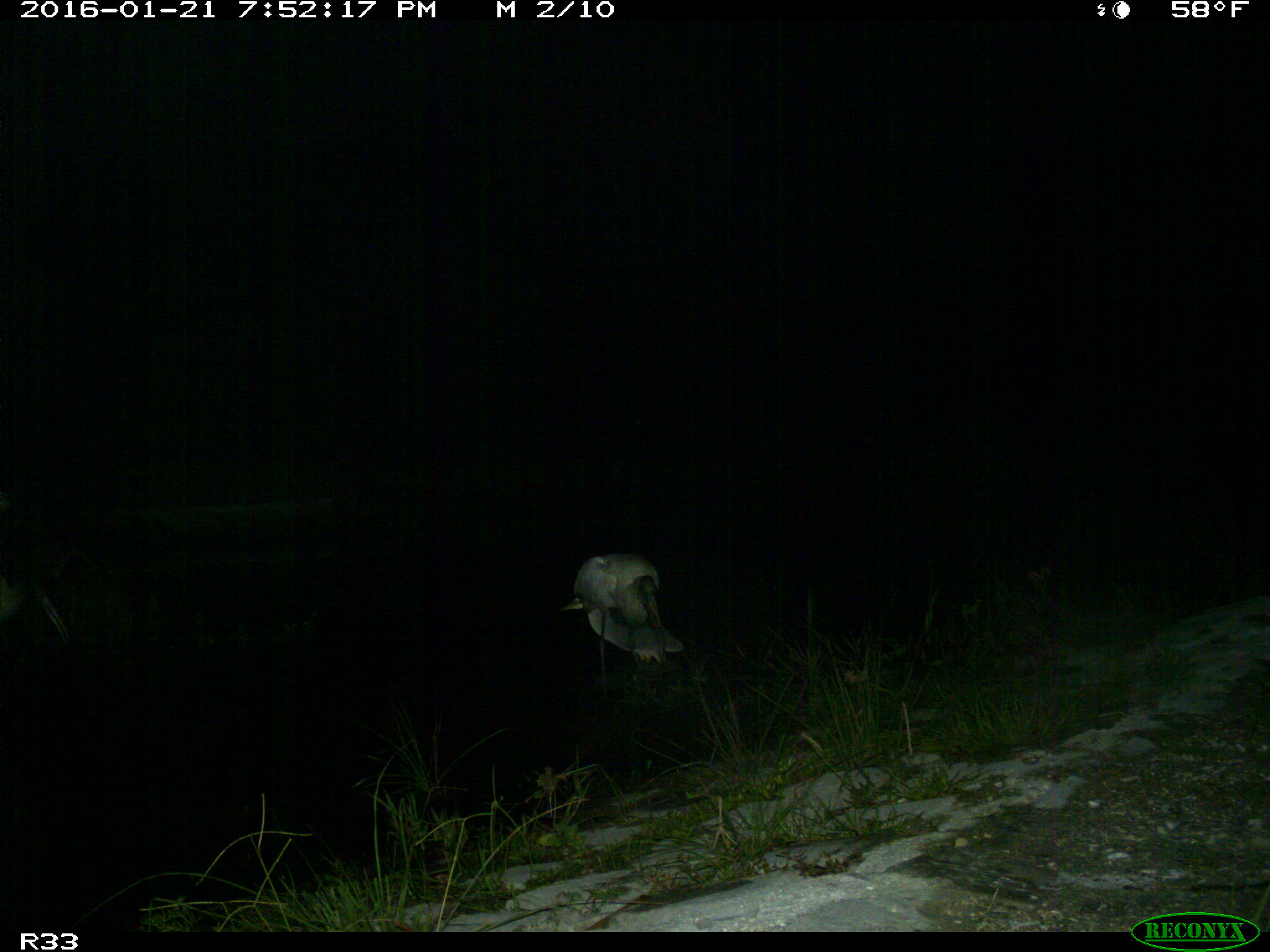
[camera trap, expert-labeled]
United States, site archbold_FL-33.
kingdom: Animalia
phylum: Chordata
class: Aves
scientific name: Aves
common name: birds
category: unidentified bird